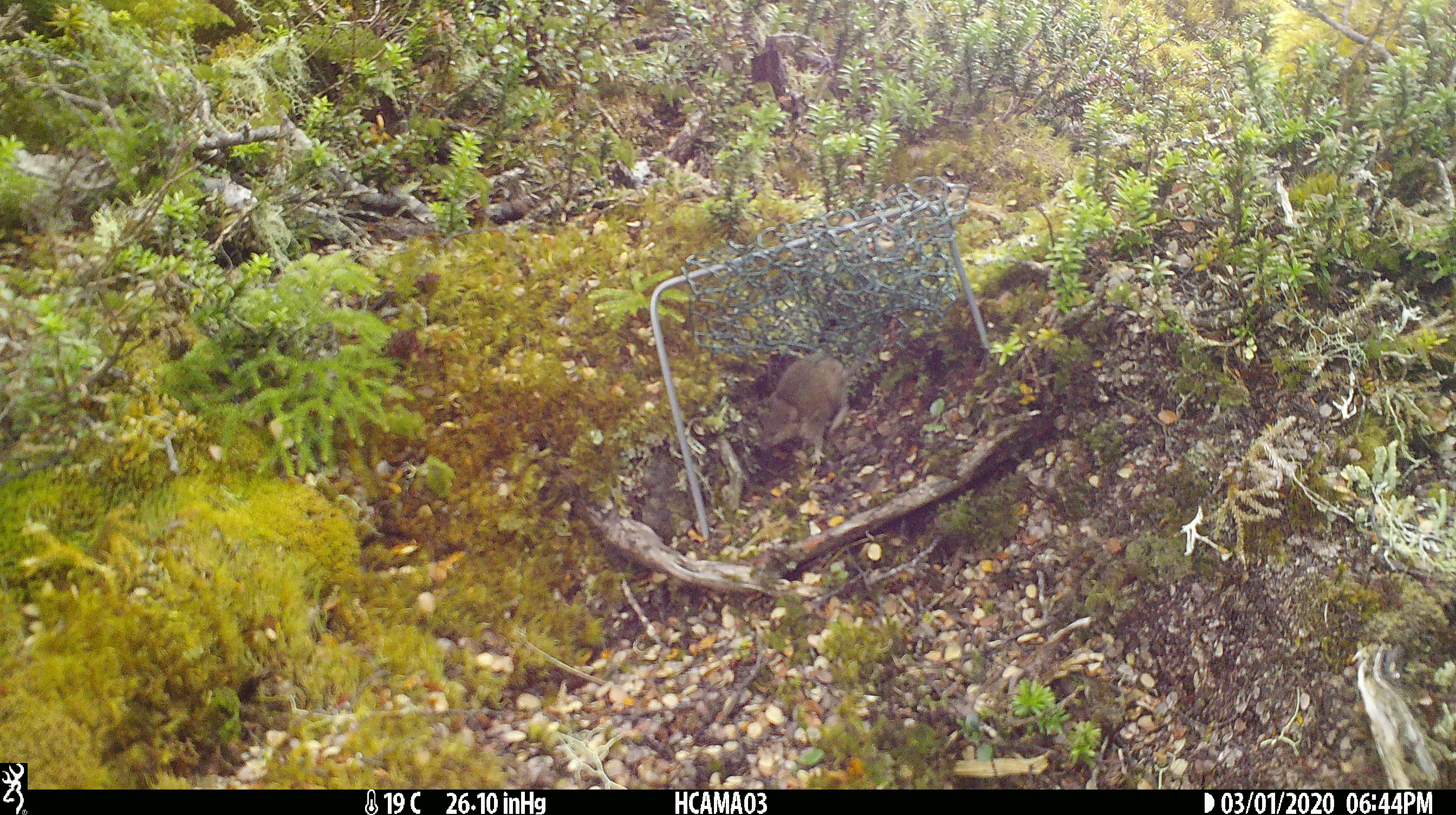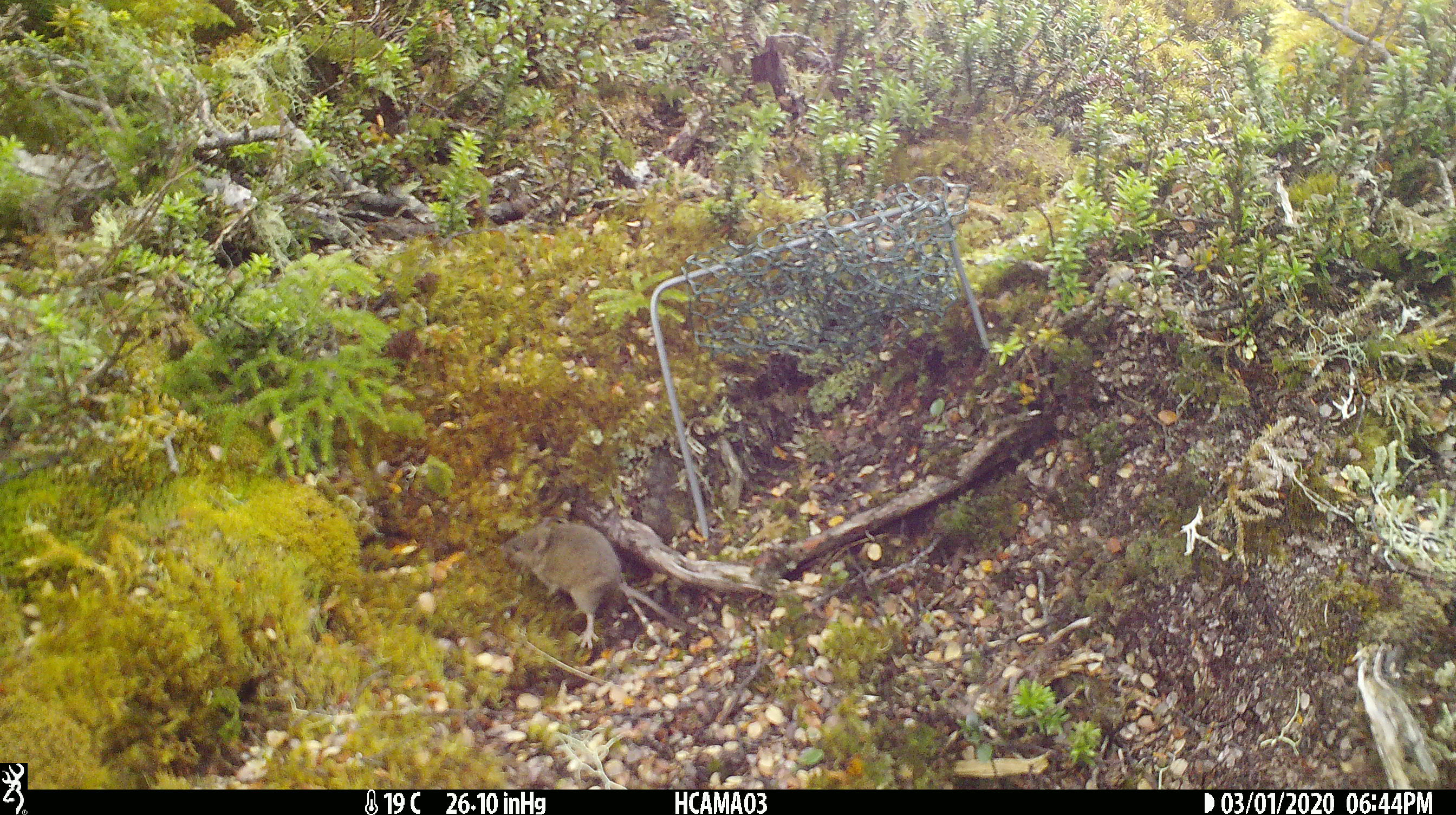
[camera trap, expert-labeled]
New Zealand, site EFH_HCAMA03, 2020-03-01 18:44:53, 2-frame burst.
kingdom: Animalia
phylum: Chordata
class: Mammalia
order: Rodentia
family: Muridae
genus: Mus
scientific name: Mus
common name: mouse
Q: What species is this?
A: Mouse (Mus).